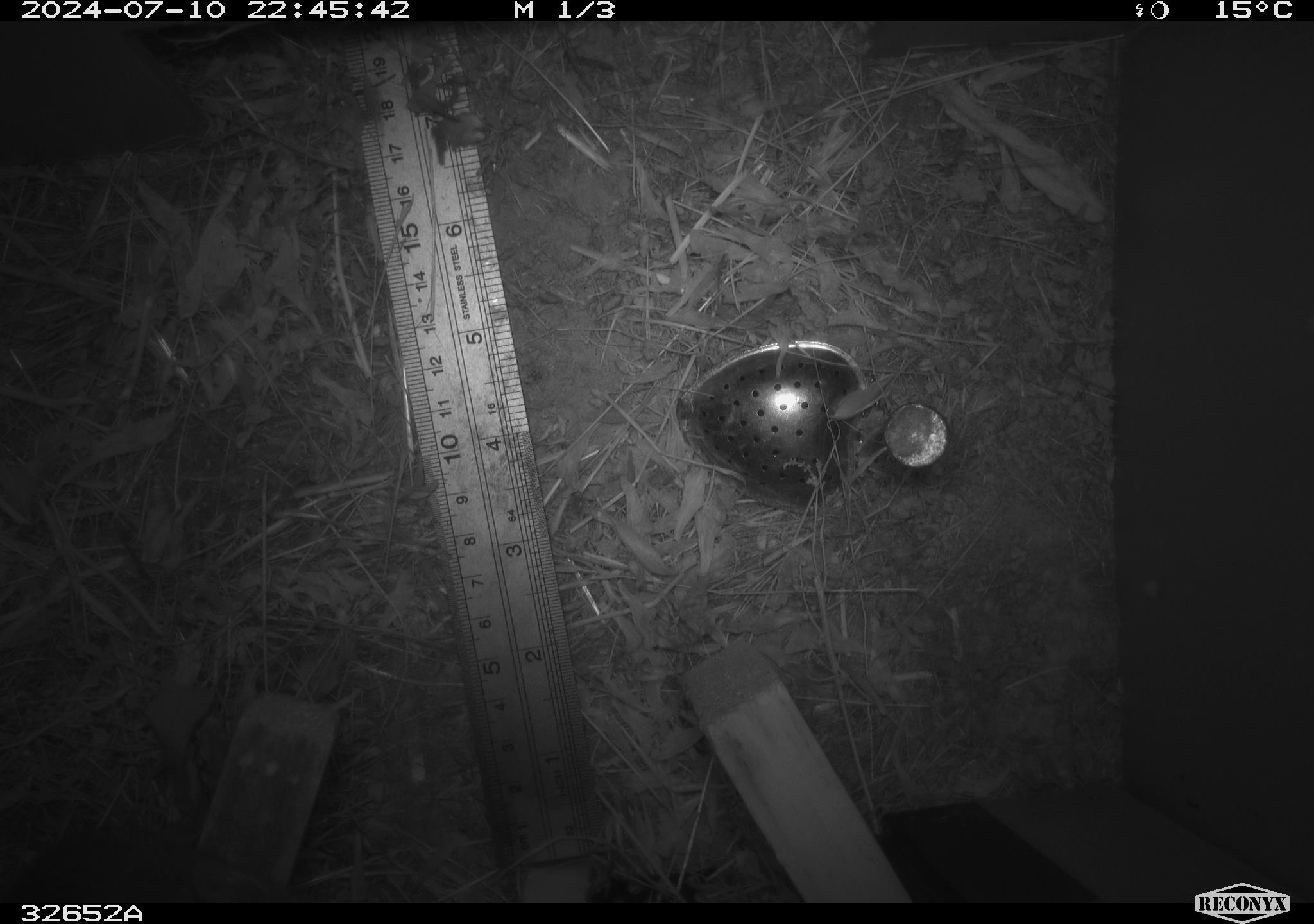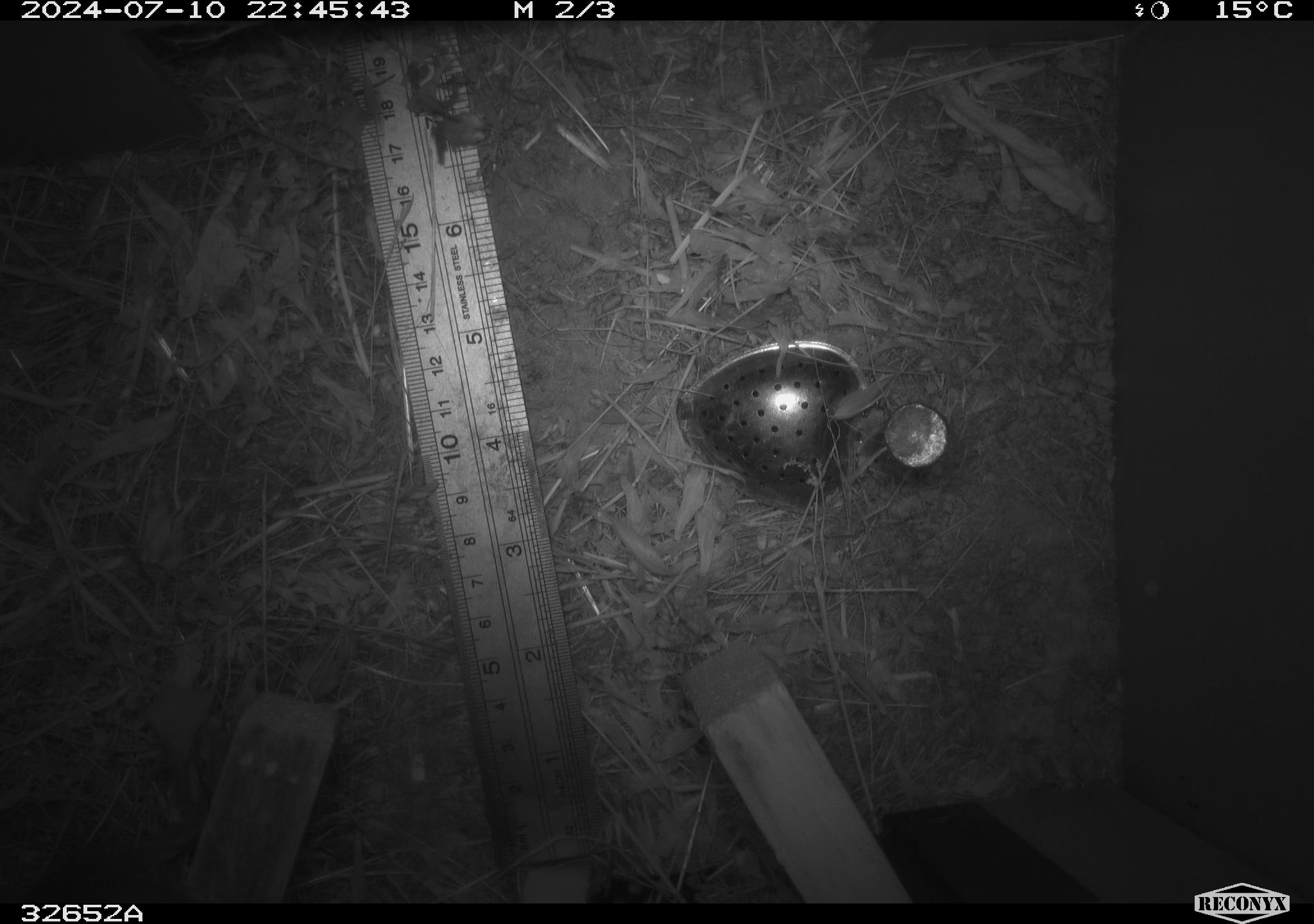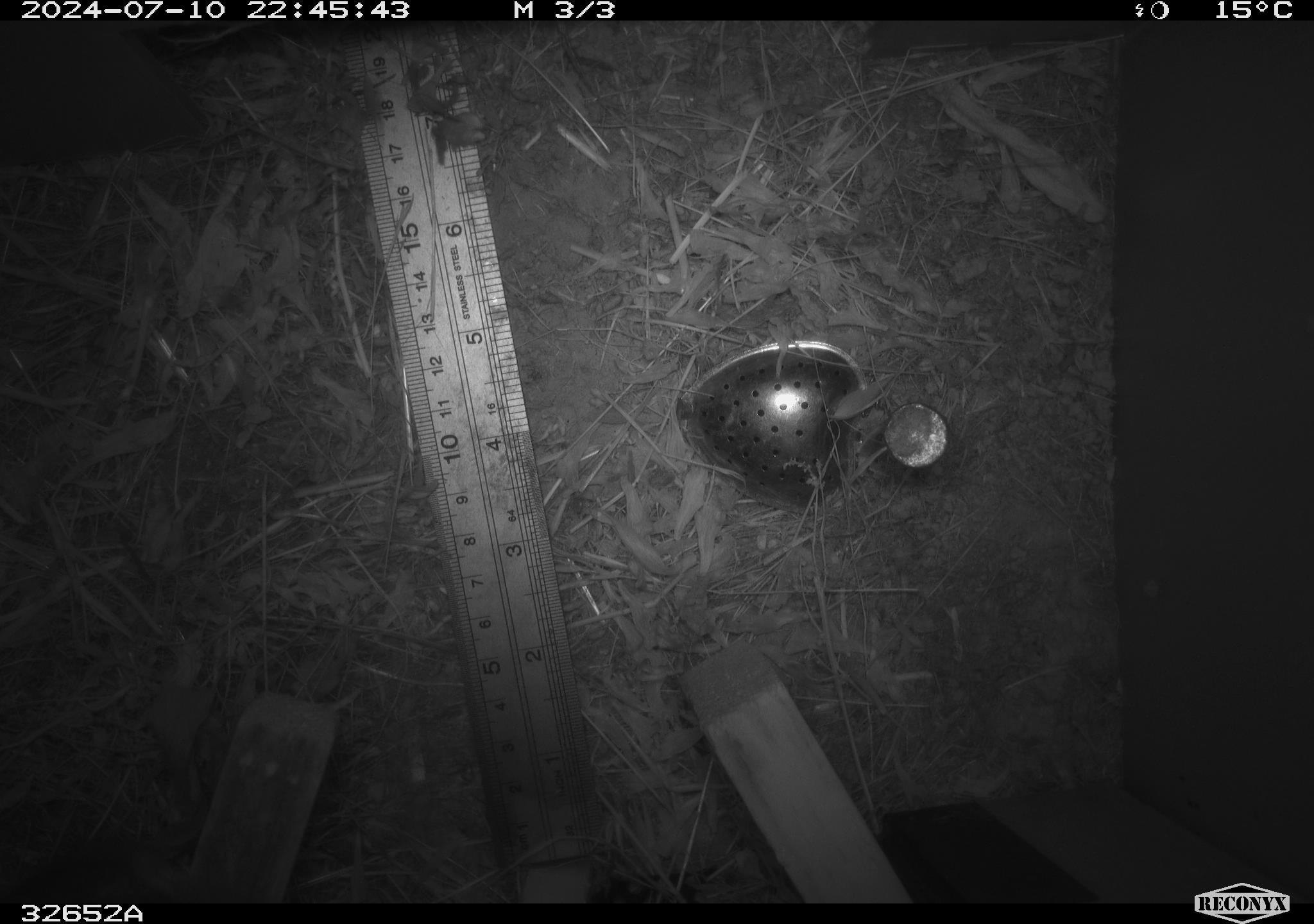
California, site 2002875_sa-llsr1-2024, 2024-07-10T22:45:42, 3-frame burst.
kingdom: Animalia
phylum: Chordata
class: Mammalia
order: Rodentia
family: Cricetidae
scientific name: Arvicolinae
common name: voles, lemmings, and muskrats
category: arvicolinae subfamily